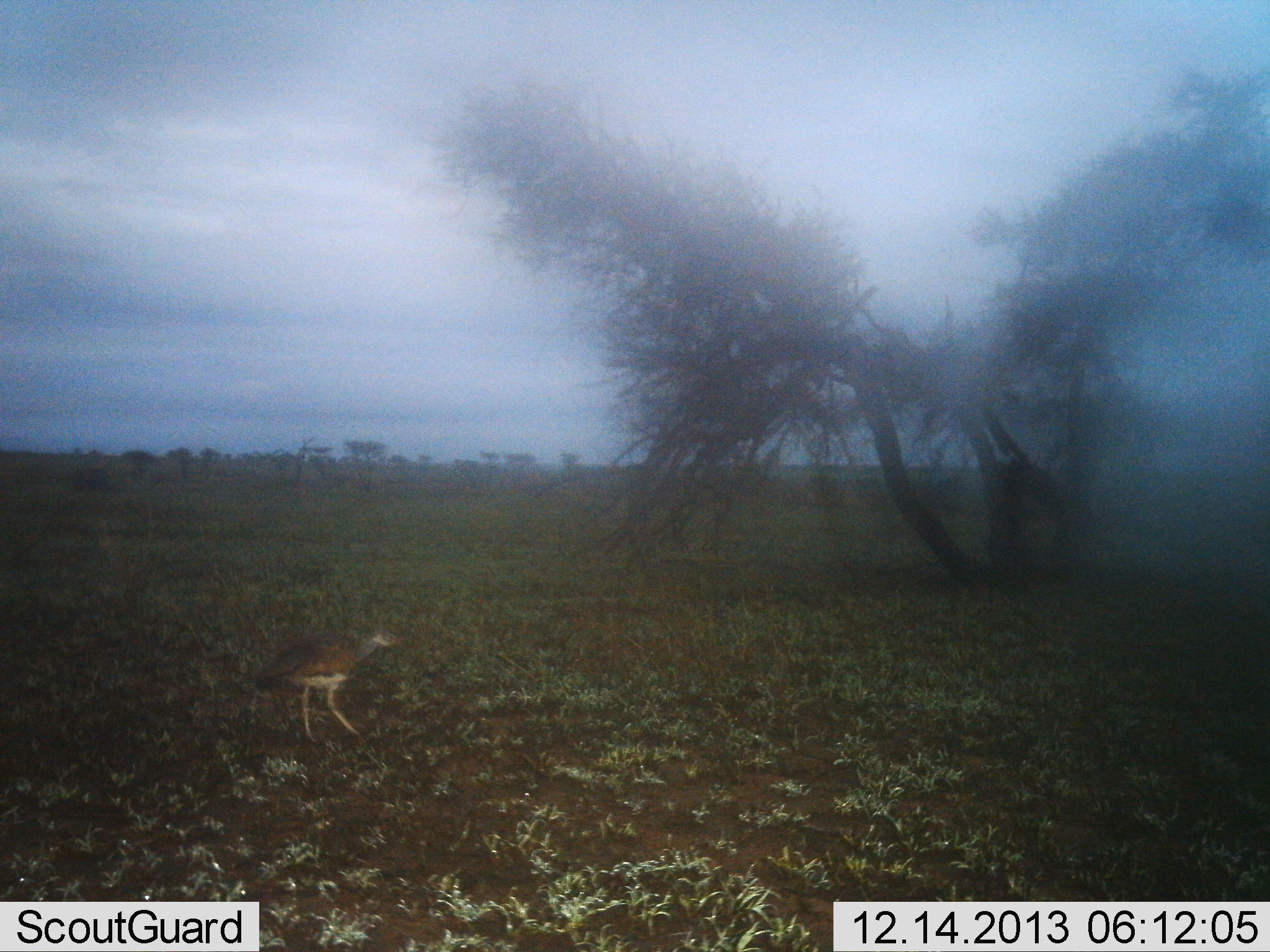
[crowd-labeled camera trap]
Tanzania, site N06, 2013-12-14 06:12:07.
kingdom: Animalia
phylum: Chordata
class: Aves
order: Otidiformes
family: Otididae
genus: Ardeotis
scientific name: Ardeotis kori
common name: kori bustard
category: koribustard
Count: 1.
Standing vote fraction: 49%.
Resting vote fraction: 0%.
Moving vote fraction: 51%.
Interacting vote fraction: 0%.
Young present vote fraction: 0%.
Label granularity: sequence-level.